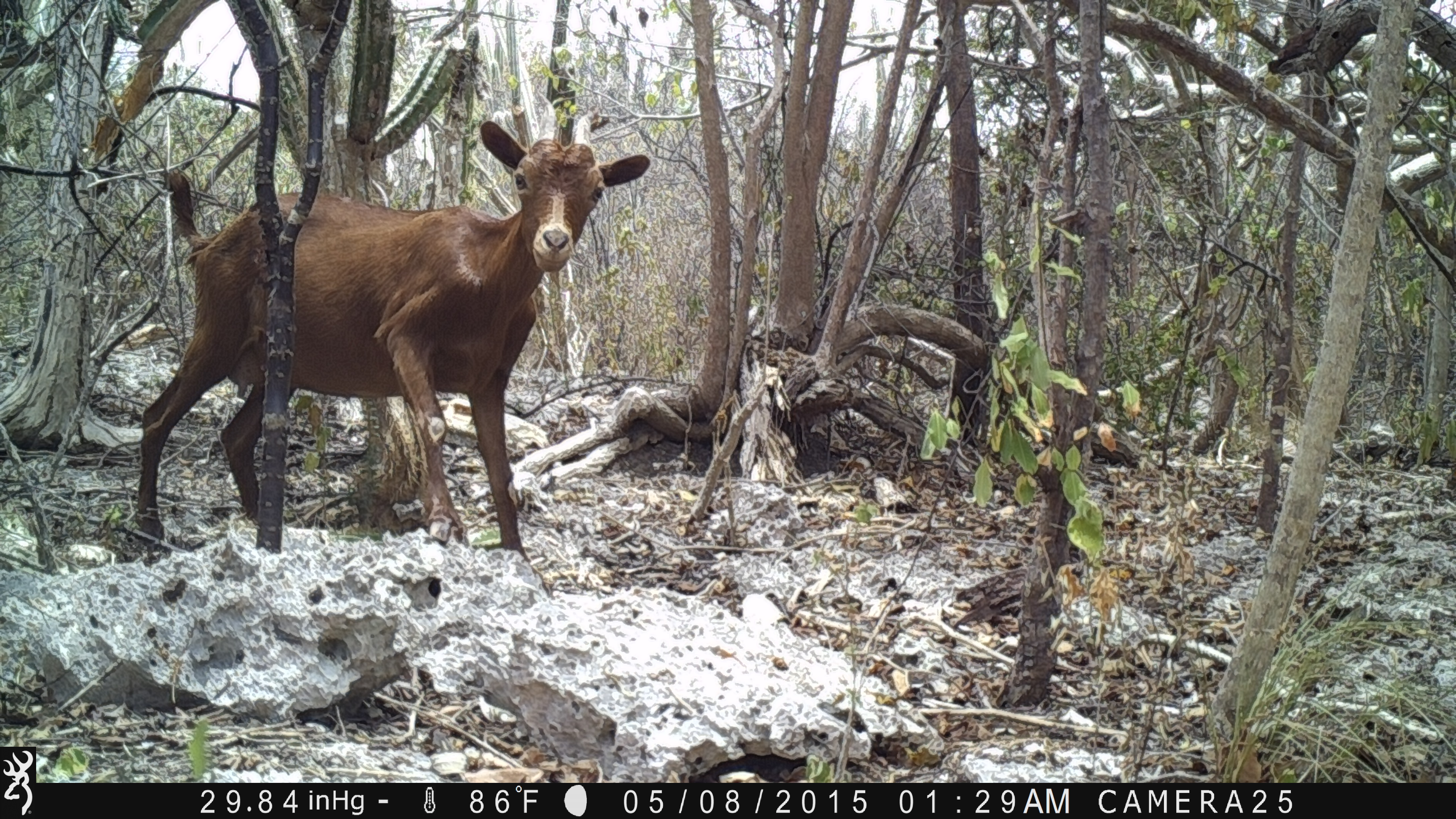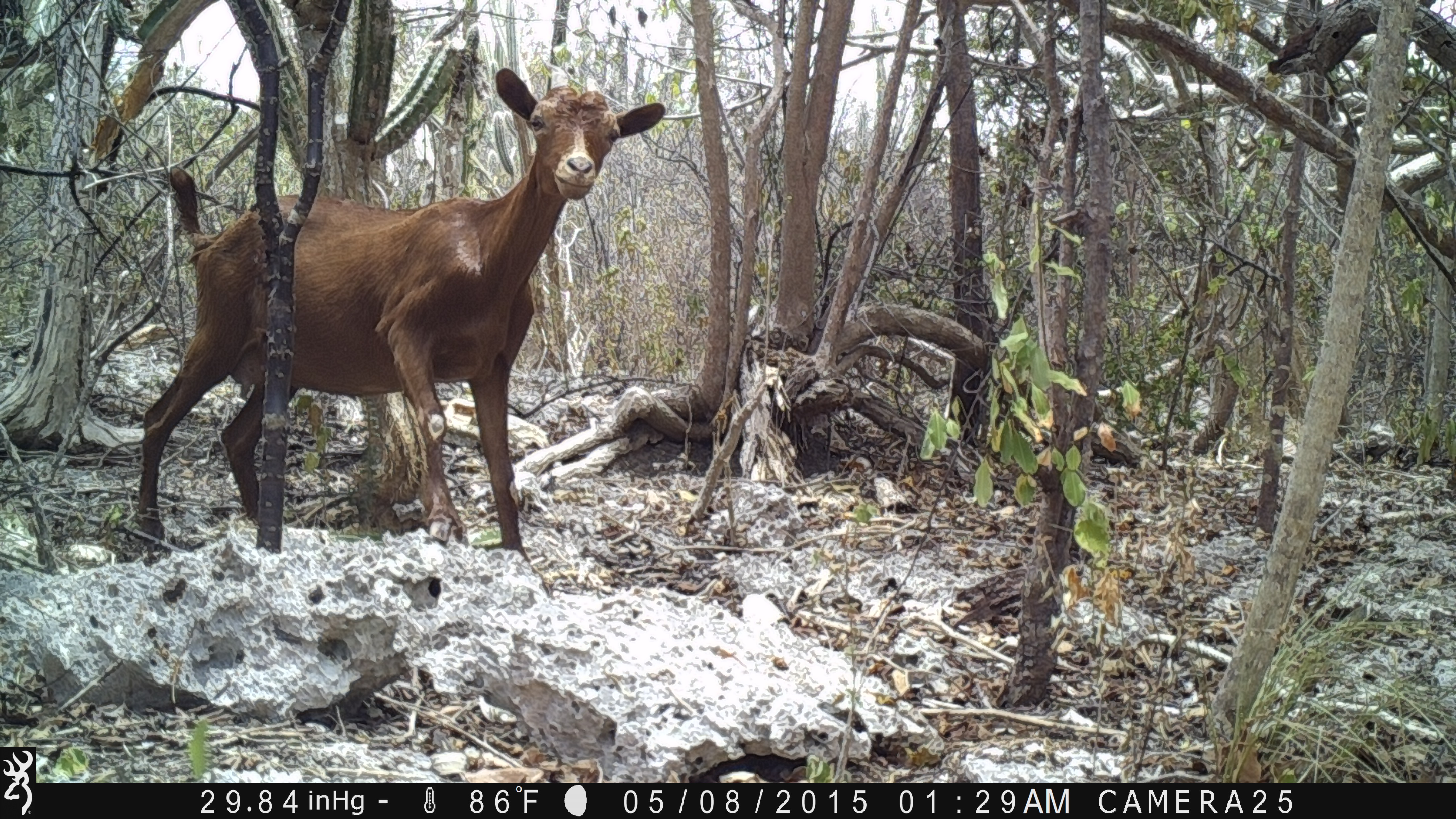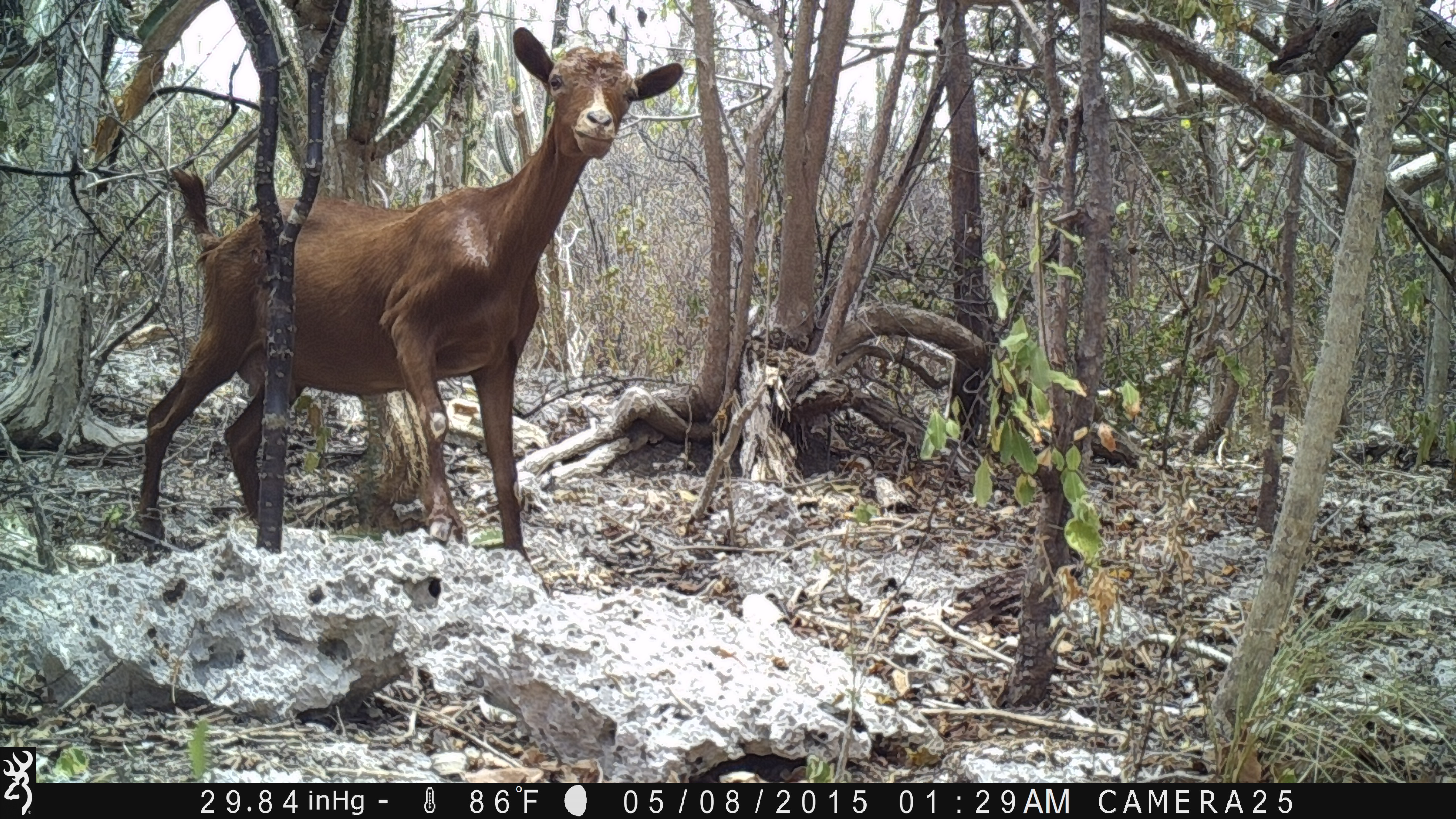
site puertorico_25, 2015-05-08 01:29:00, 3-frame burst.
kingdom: Animalia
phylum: Chordata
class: Mammalia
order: Artiodactyla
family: Bovidae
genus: Capra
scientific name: Capra hircus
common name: goat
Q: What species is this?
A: Goat (Capra hircus).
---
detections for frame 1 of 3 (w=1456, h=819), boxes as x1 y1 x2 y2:
goat: 124 101 649 577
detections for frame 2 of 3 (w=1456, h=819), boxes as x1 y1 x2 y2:
goat: 128 69 668 563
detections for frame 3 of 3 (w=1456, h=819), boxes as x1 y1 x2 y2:
goat: 121 27 685 568